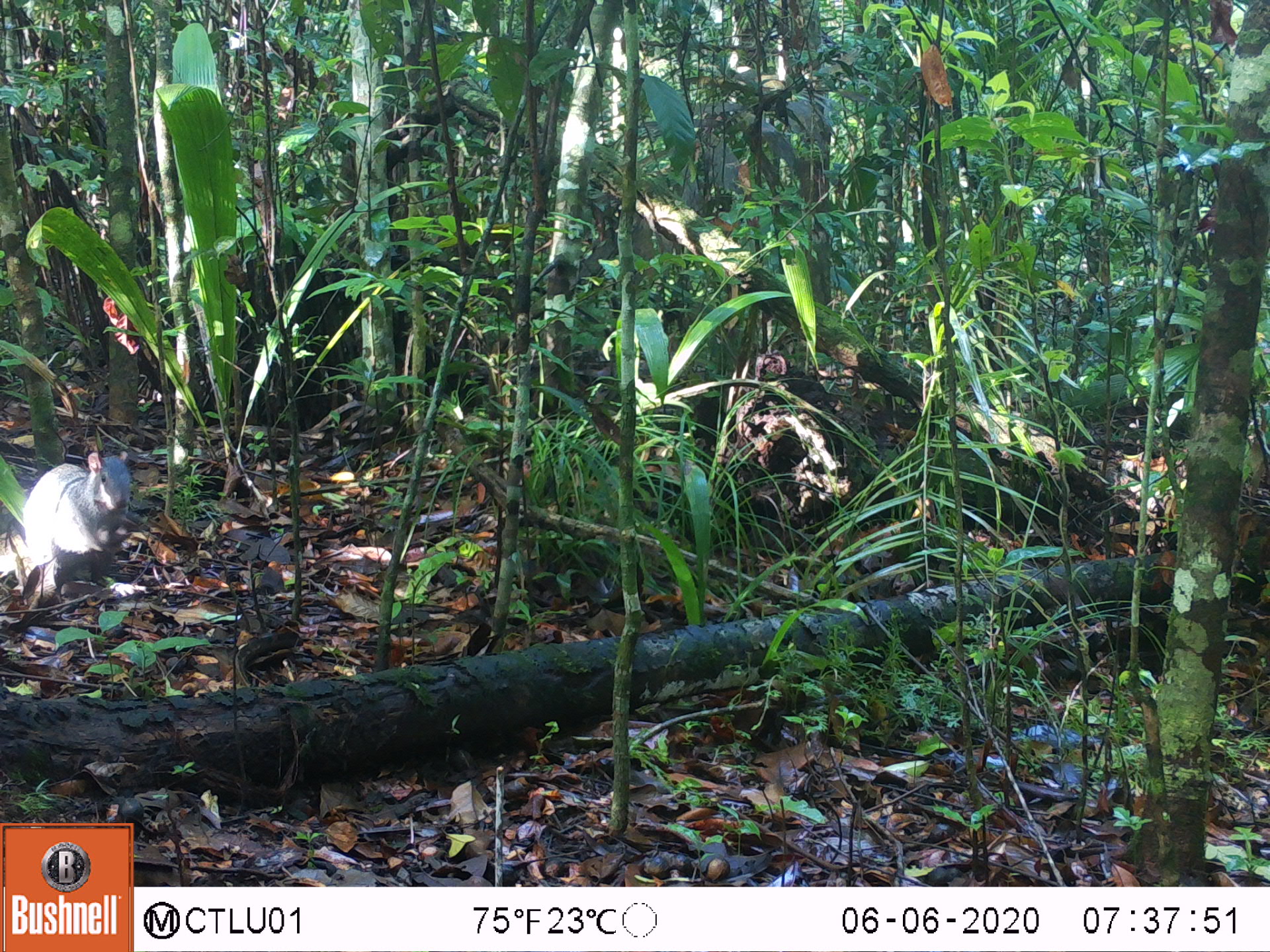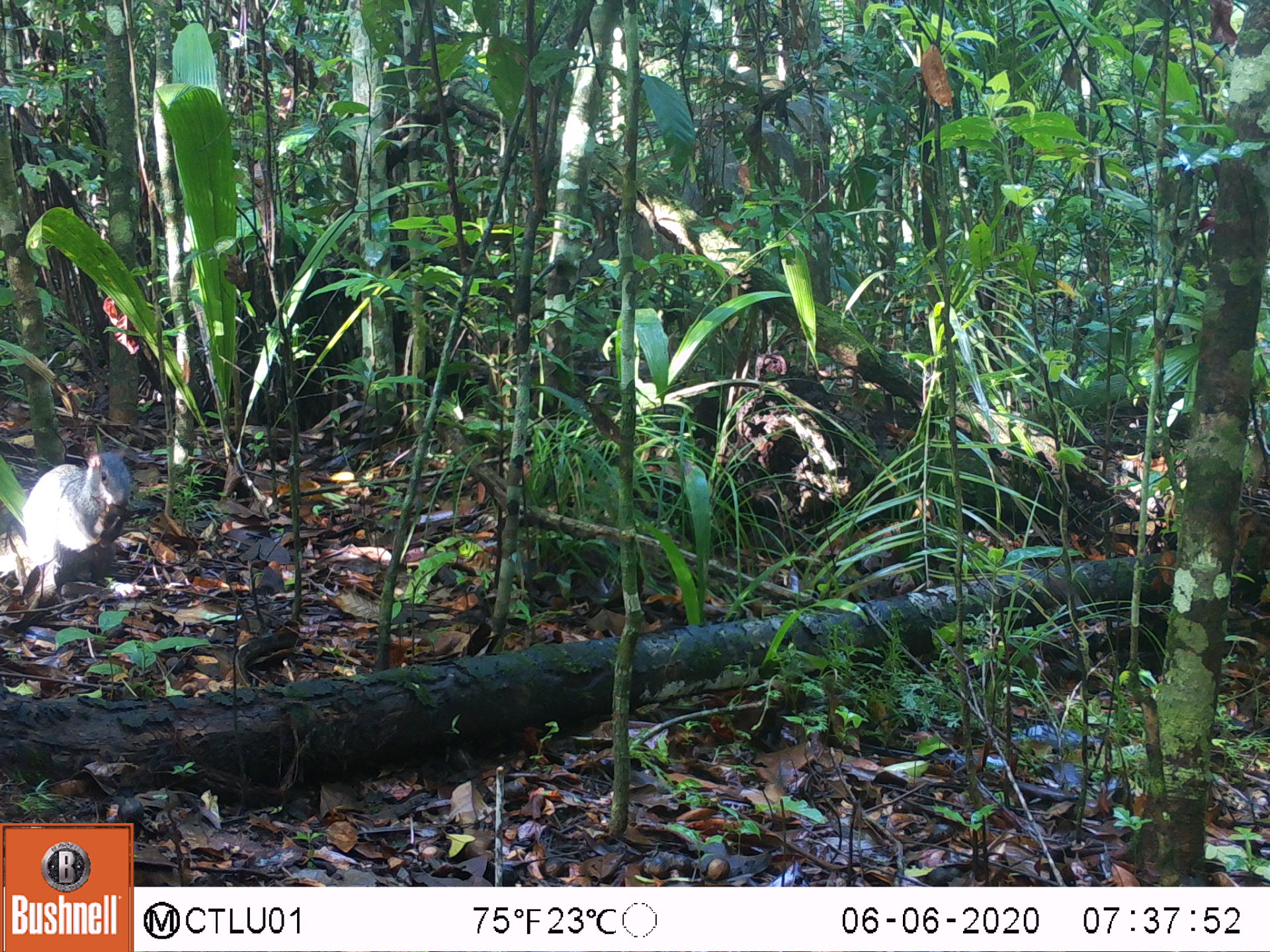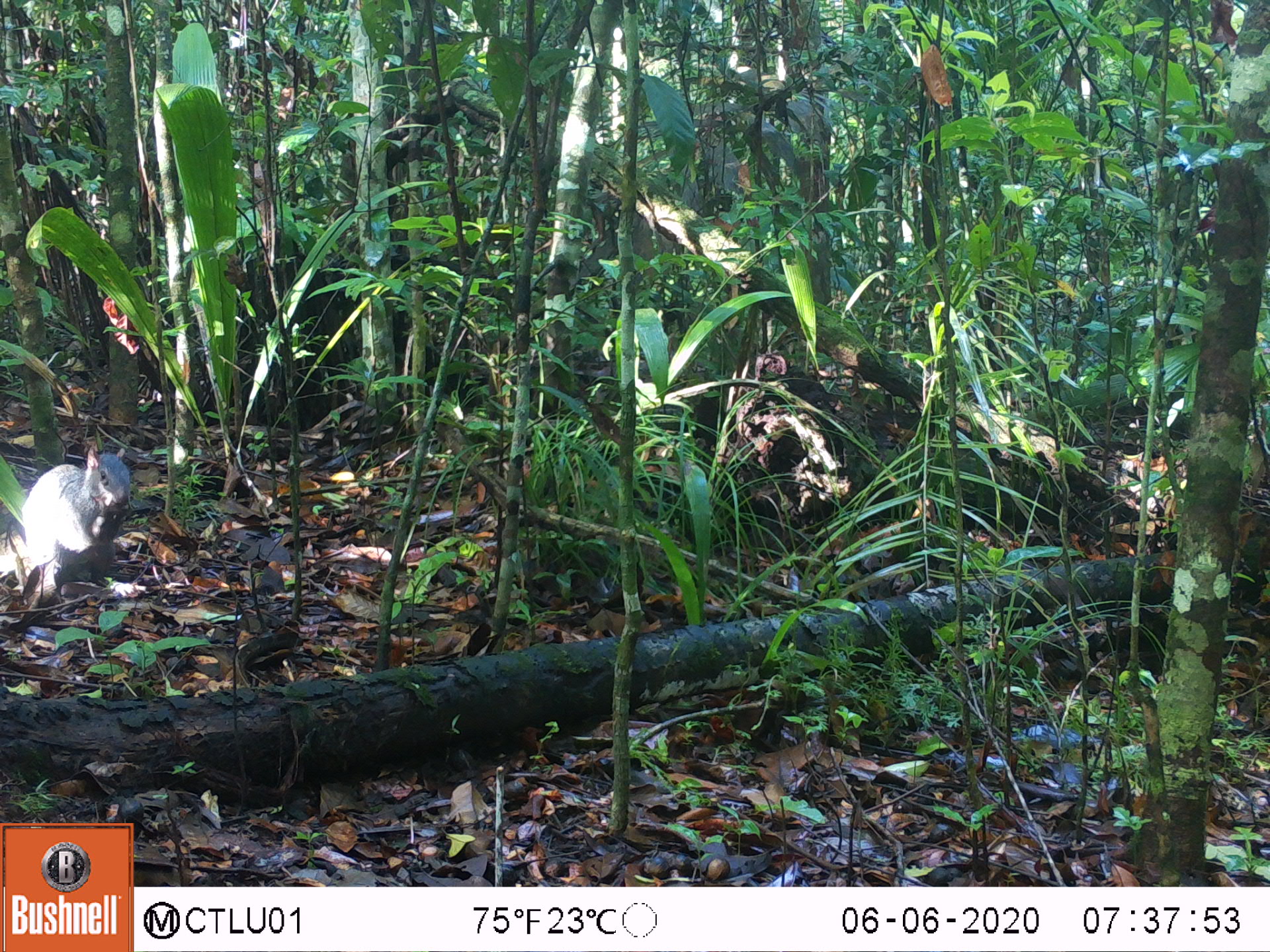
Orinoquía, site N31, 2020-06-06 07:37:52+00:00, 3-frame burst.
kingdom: Animalia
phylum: Chordata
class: Mammalia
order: Rodentia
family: Dasyproctidae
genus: Dasyprocta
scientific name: Dasyprocta fuliginosa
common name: black agouti